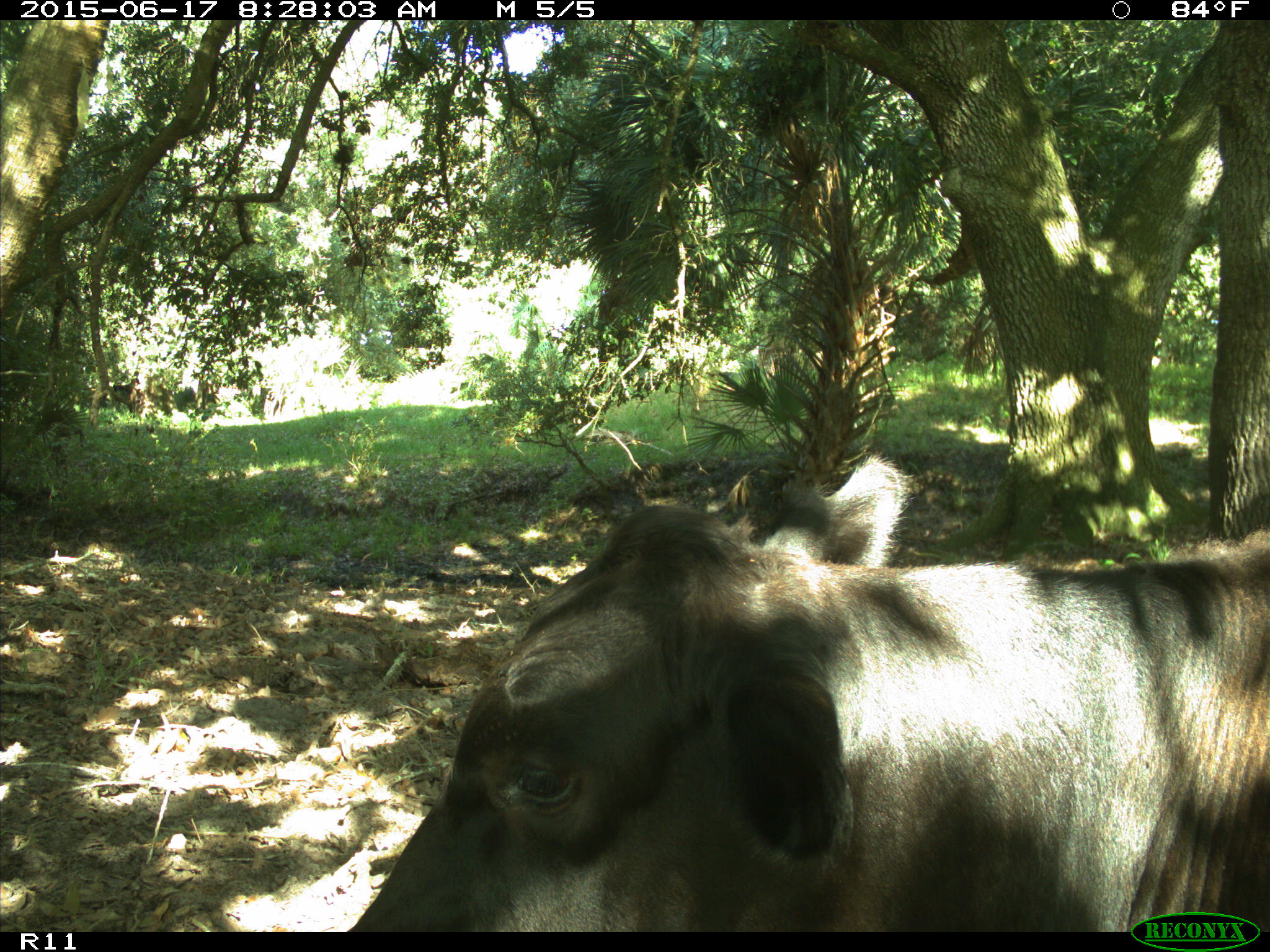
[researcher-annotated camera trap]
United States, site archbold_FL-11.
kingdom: Animalia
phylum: Chordata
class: Mammalia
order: Artiodactyla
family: Bovidae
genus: Bos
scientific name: Bos taurus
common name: domestic cow